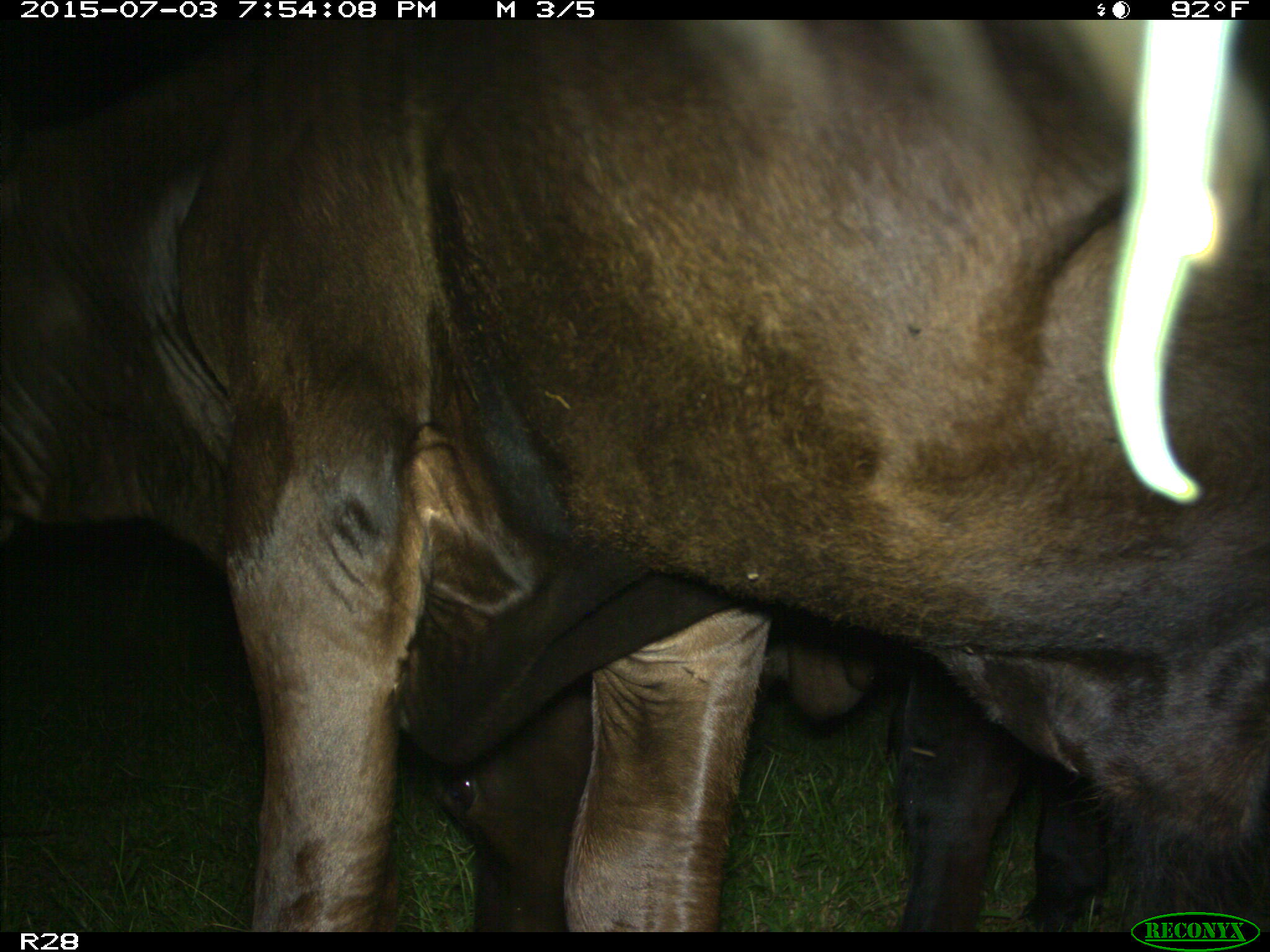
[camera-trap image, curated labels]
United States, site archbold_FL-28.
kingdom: Animalia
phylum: Chordata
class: Mammalia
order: Artiodactyla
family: Bovidae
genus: Bos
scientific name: Bos taurus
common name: domestic cow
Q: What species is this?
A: Bos taurus (domestic cow).